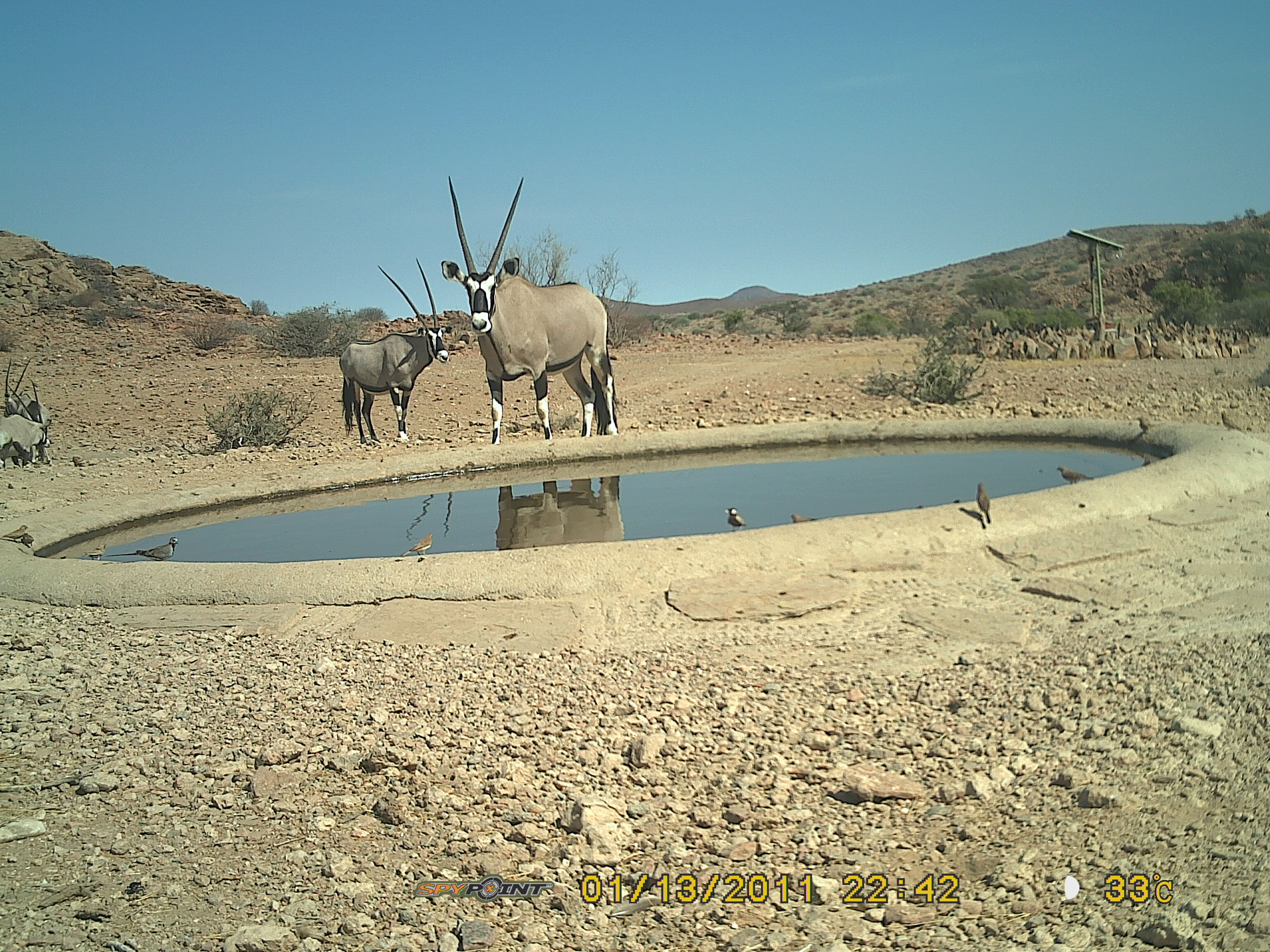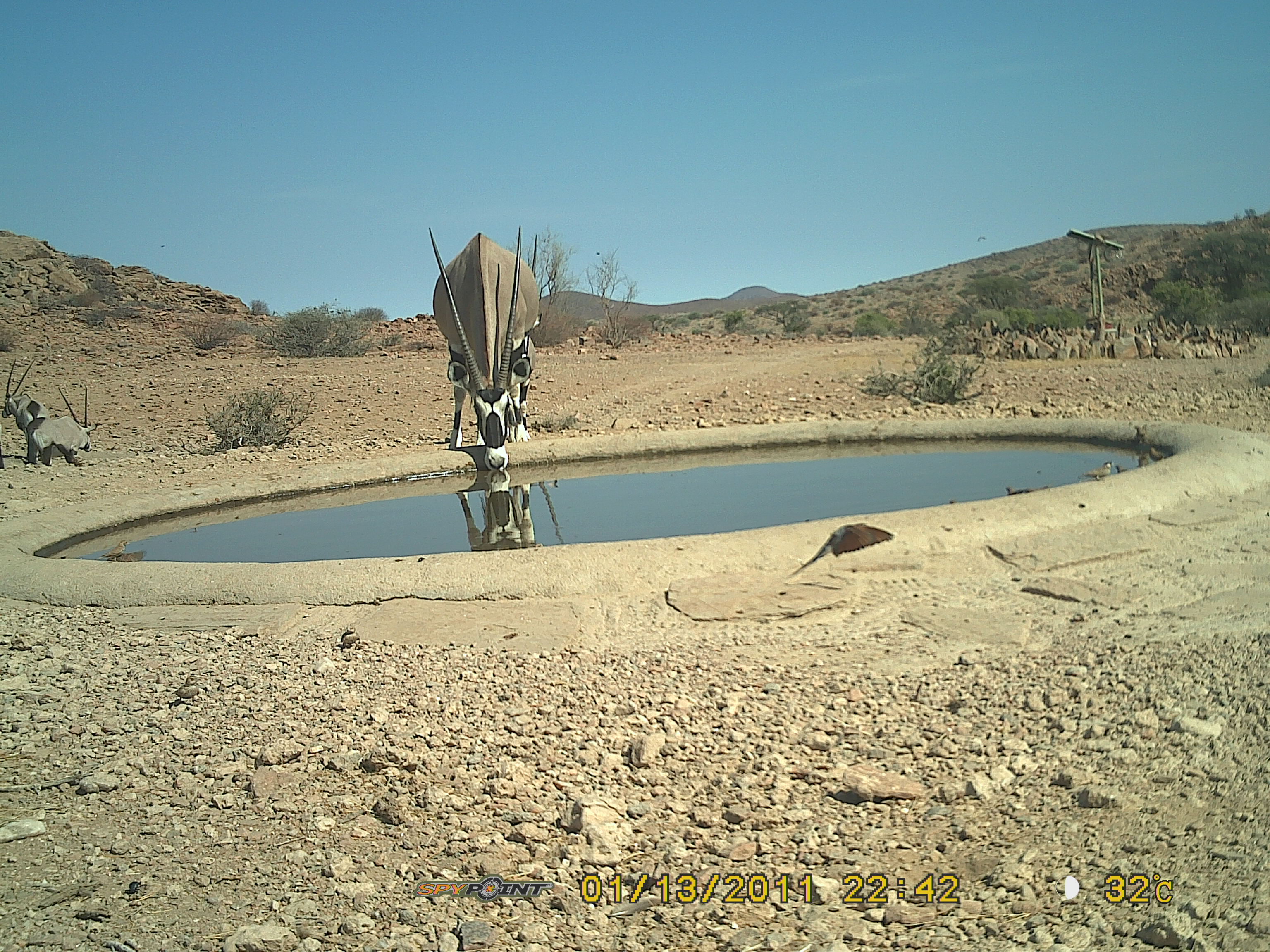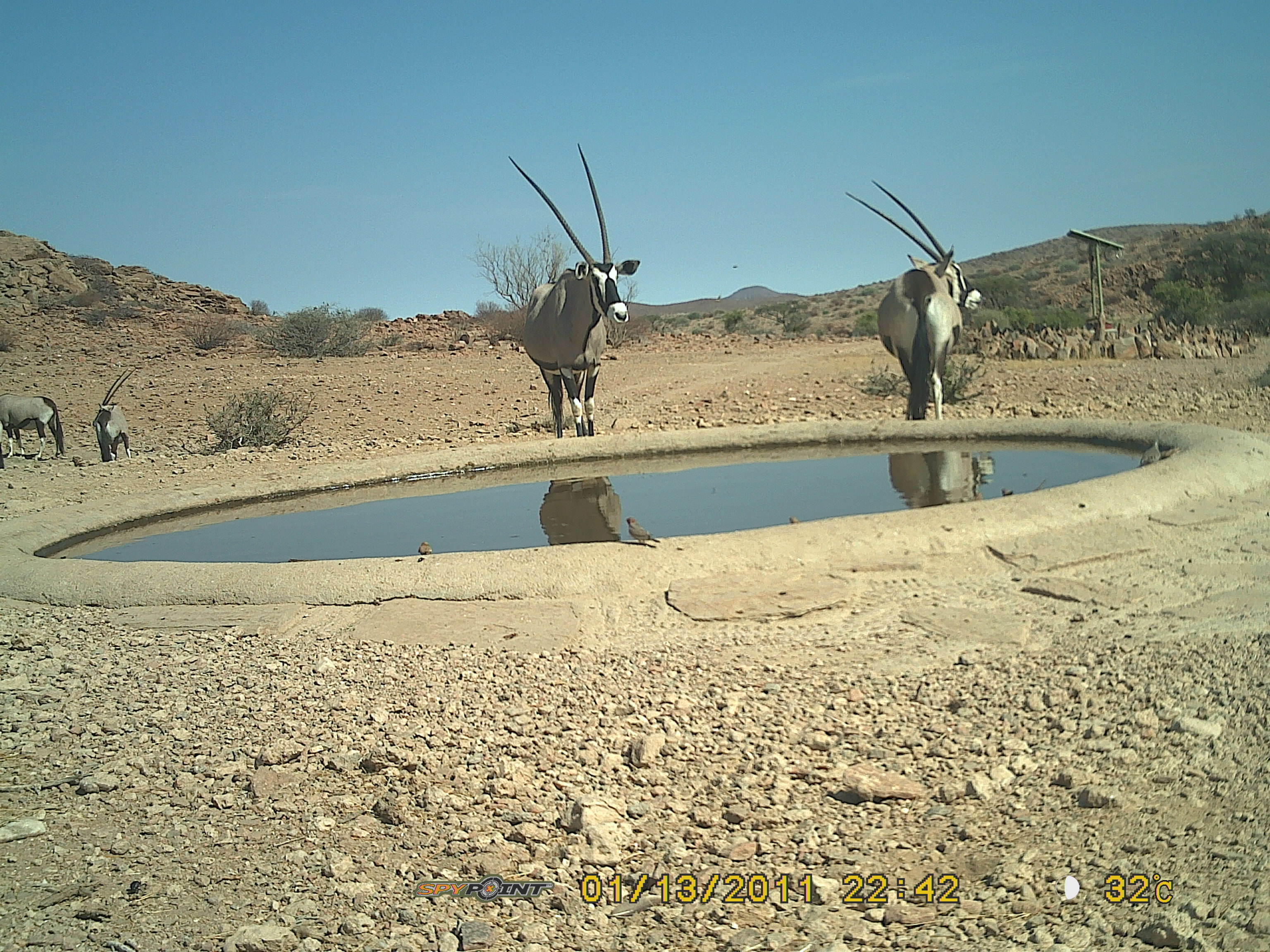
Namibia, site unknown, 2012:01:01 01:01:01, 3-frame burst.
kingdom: Animalia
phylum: Chordata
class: Mammalia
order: Artiodactyla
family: Bovidae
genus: Oryx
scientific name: Oryx gazella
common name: gemsbok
Oryx gazella (gemsbok).